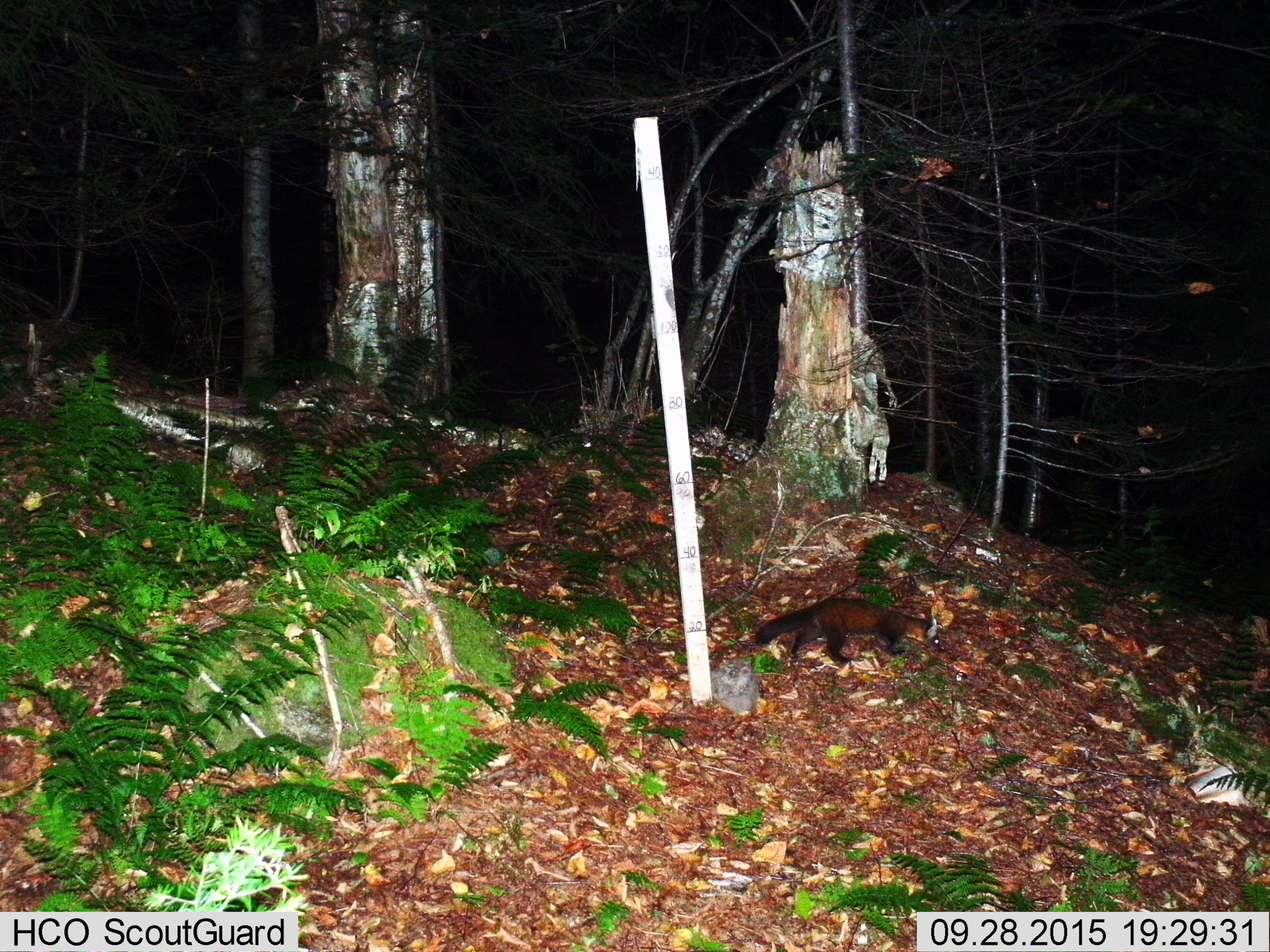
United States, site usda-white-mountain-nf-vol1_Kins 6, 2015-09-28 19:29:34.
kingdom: Animalia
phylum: Chordata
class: Mammalia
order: Carnivora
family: Mustelidae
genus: Martes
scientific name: Martes americana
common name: american marten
American marten (Martes americana).